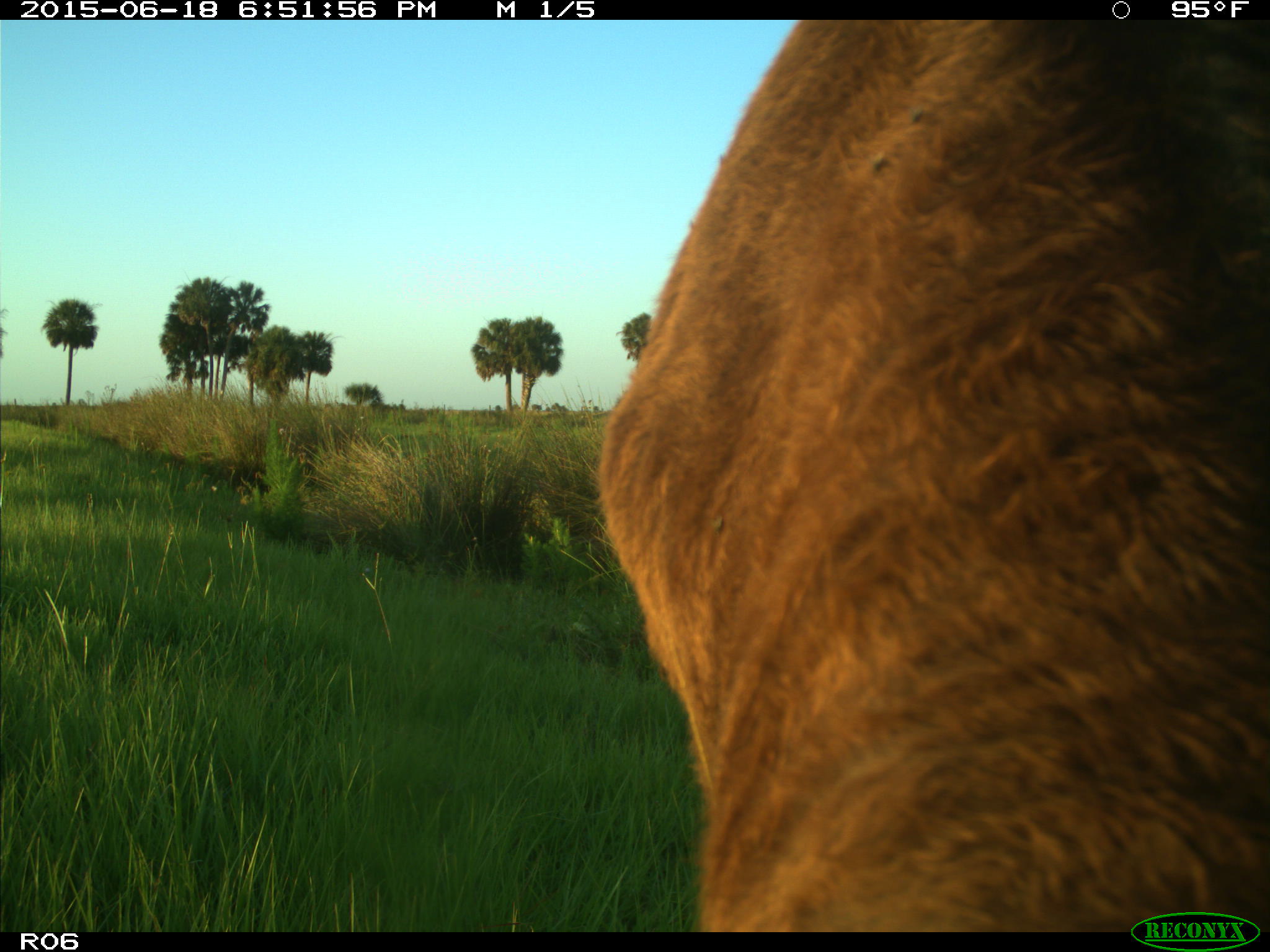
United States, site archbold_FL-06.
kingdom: Animalia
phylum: Chordata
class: Mammalia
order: Artiodactyla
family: Bovidae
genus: Bos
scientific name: Bos taurus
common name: domestic cow